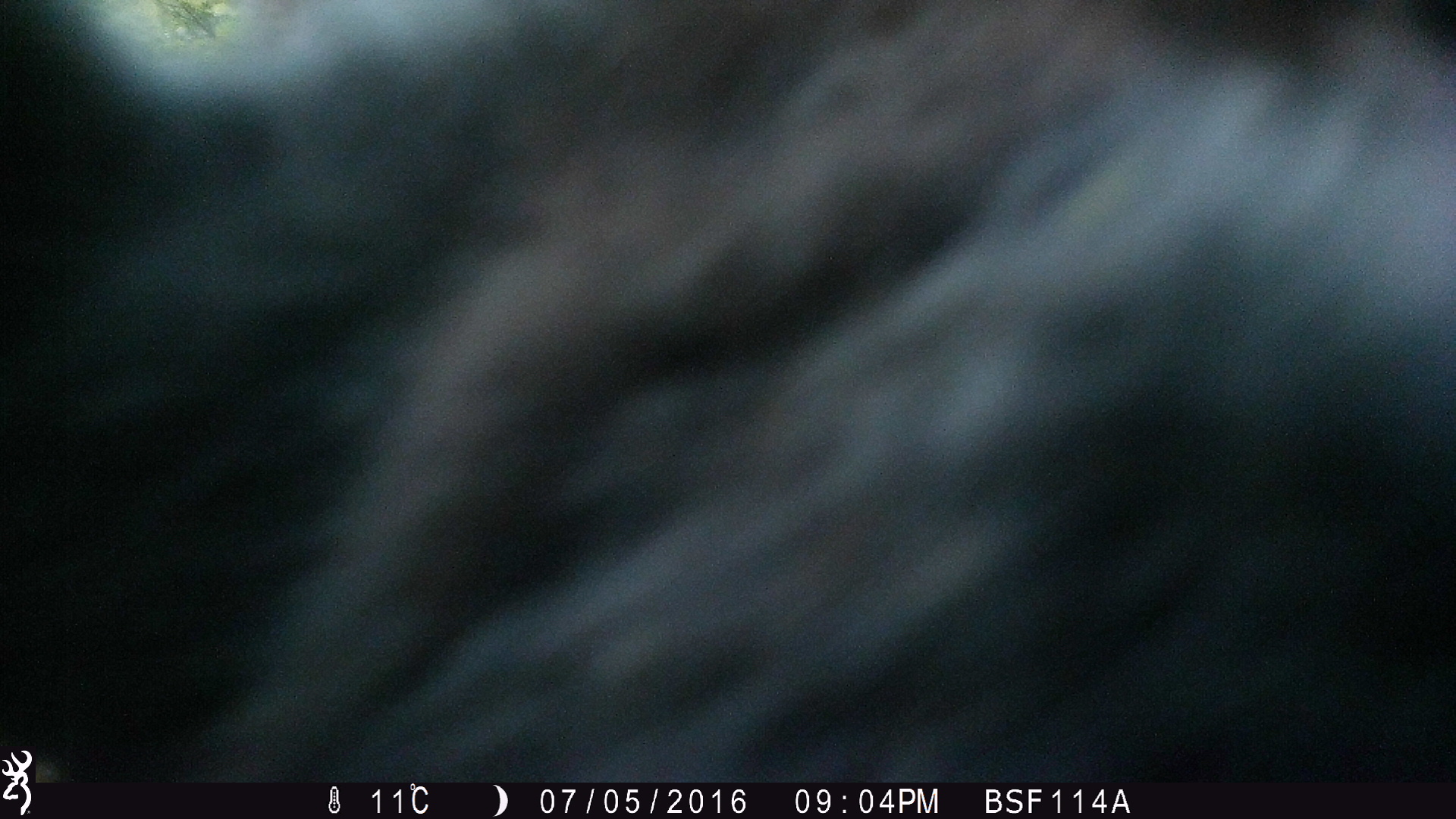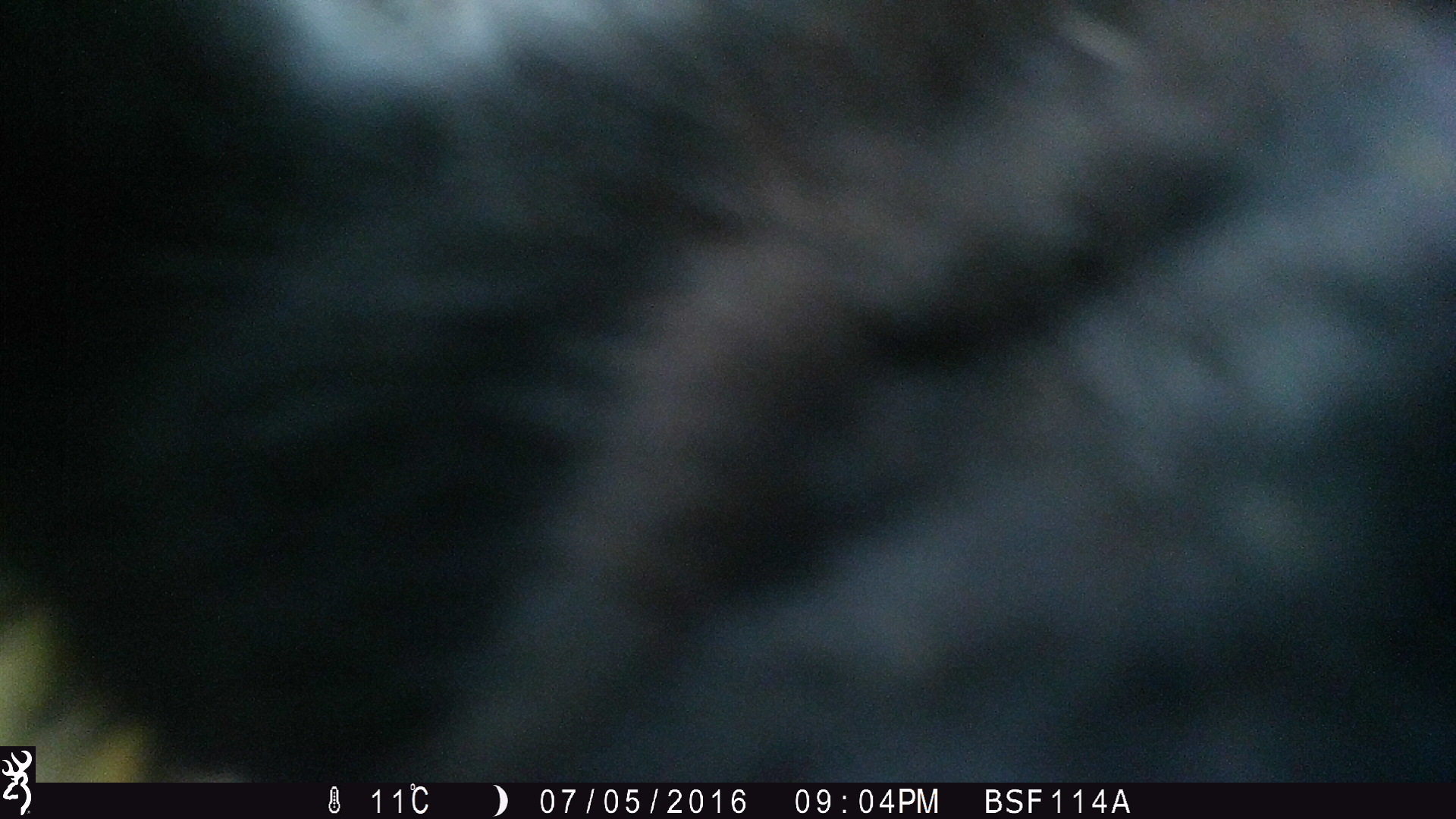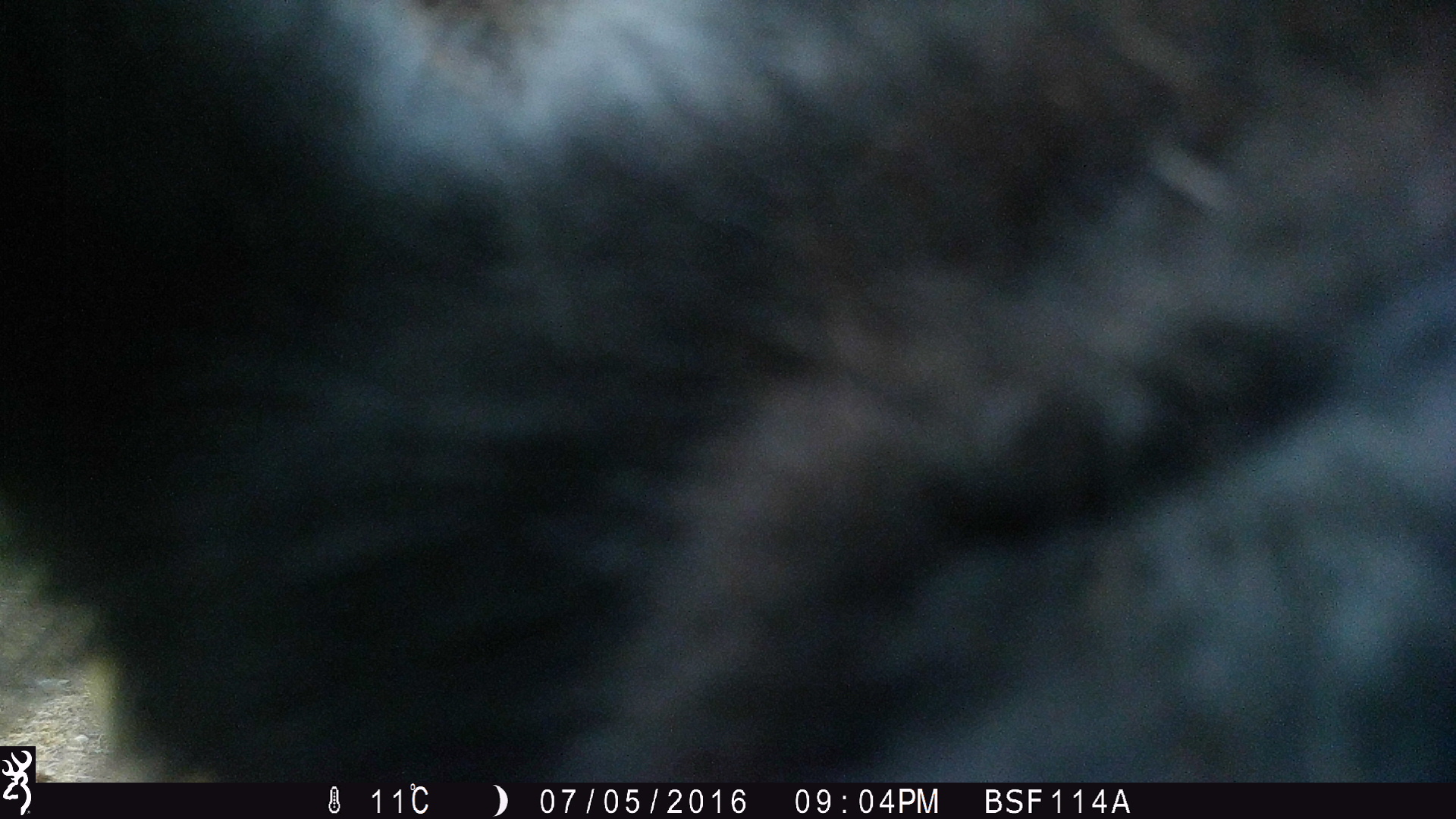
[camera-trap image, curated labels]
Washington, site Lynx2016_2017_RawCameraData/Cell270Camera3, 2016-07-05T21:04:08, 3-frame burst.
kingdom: Animalia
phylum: Chordata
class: Mammalia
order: Artiodactyla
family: Bovidae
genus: Bos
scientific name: Bos taurus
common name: domestic cattle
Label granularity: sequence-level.